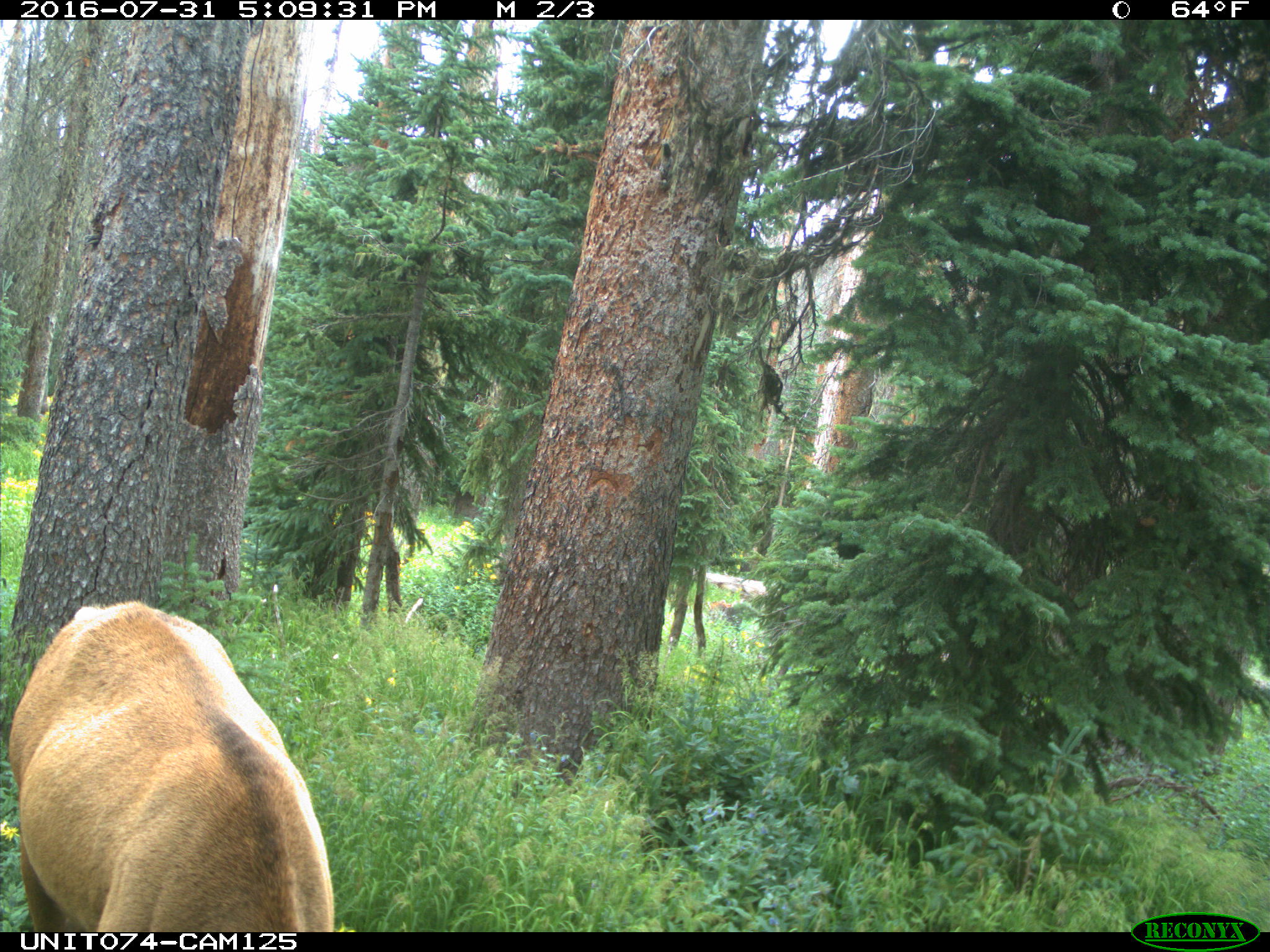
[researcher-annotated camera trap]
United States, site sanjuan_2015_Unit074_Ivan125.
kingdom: Animalia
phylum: Chordata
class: Mammalia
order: Artiodactyla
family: Cervidae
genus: Cervus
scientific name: Cervus elaphus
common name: red deer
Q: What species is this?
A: Cervus elaphus (red deer).